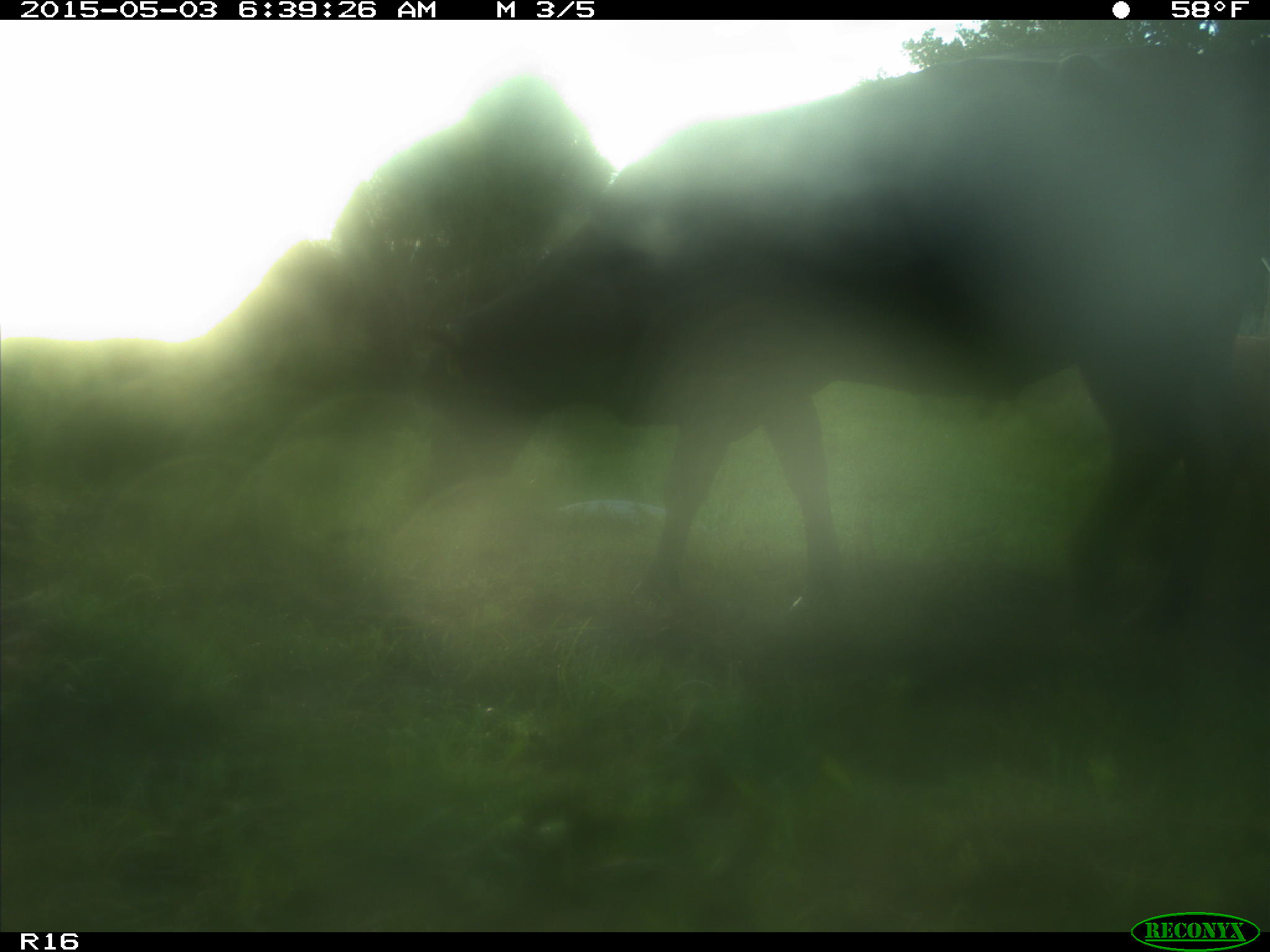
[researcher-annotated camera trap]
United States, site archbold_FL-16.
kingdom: Animalia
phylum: Chordata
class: Mammalia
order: Artiodactyla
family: Bovidae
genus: Bos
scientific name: Bos taurus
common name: domestic cow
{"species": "Bos taurus (domestic cow)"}